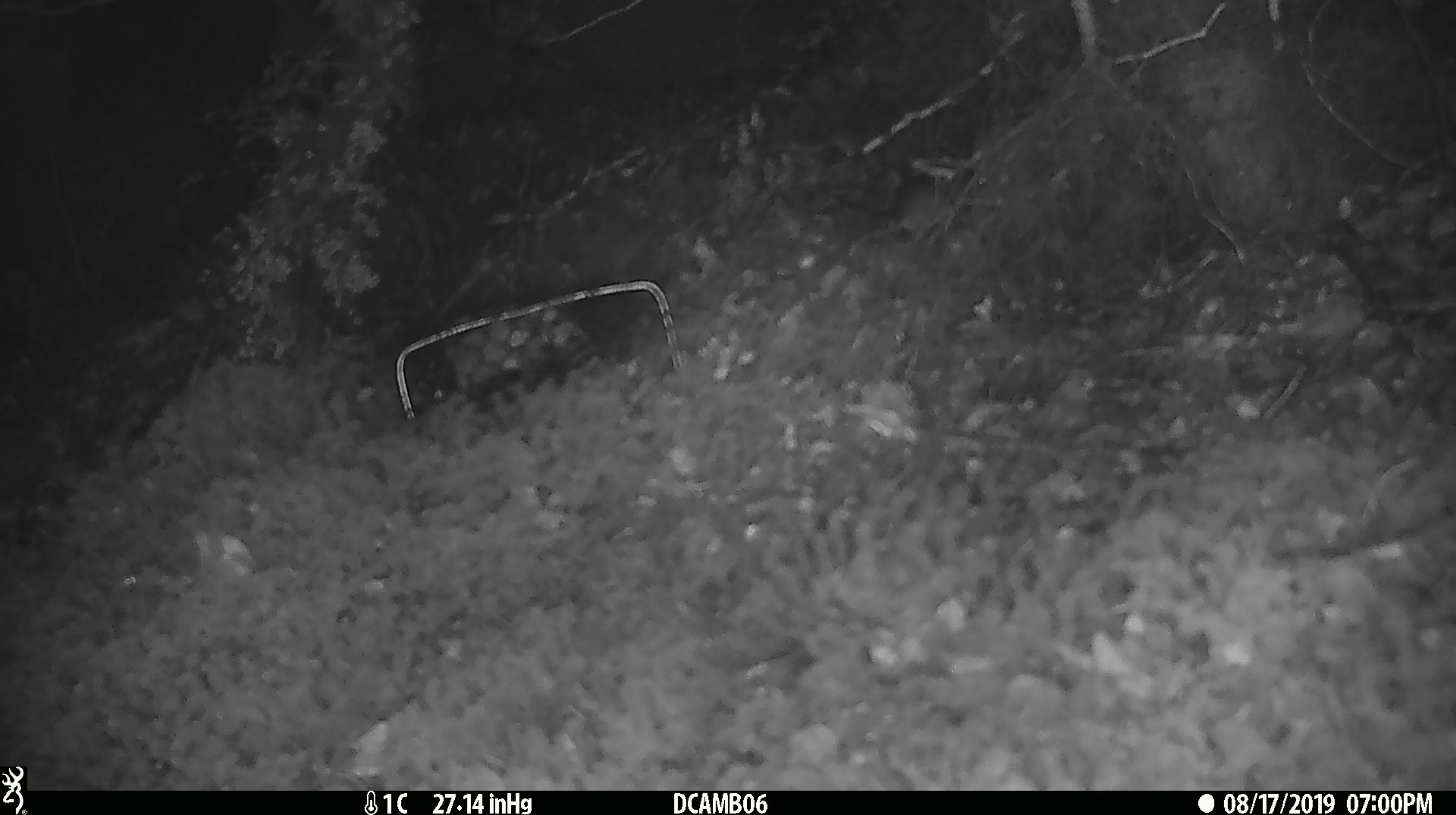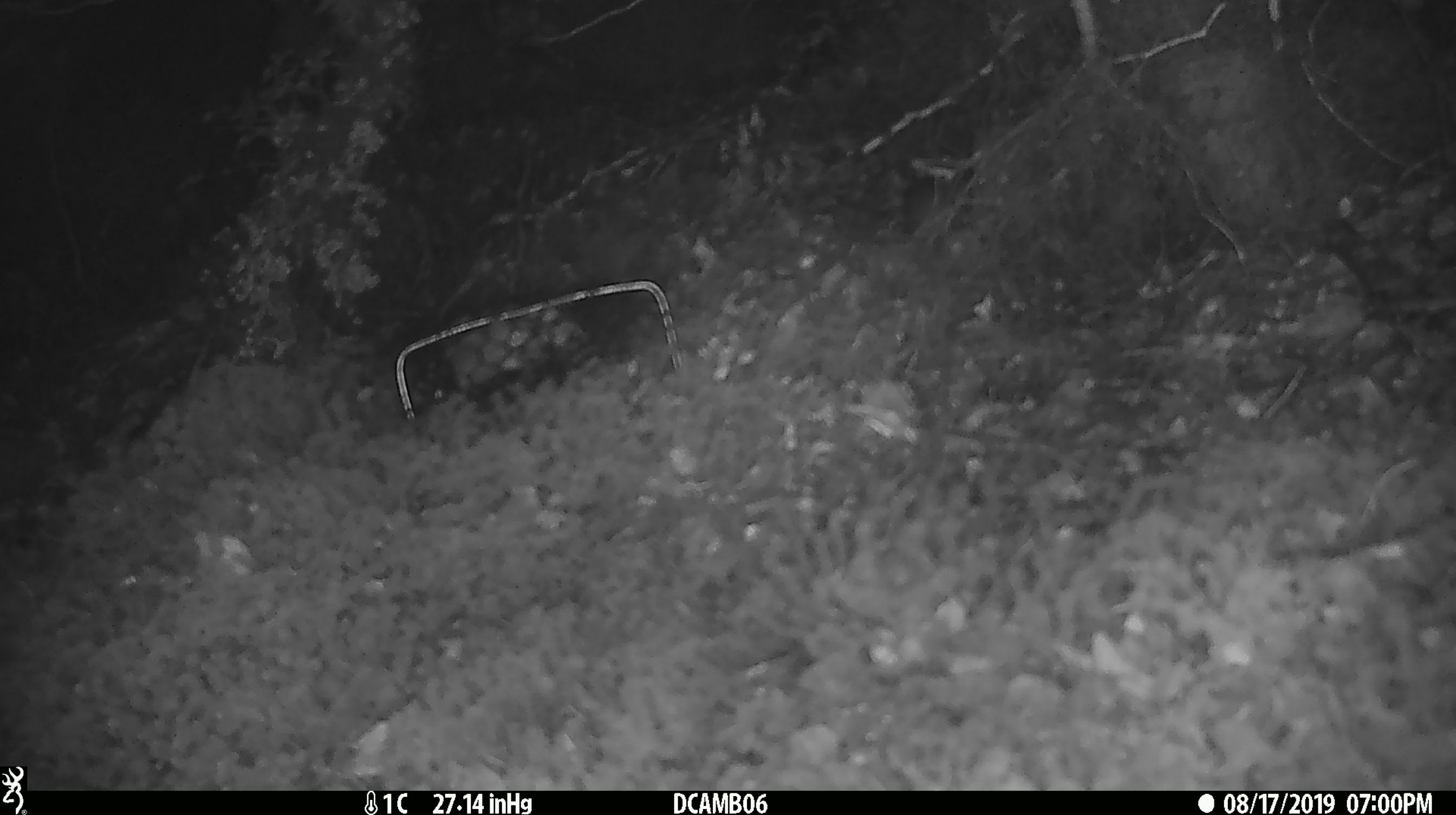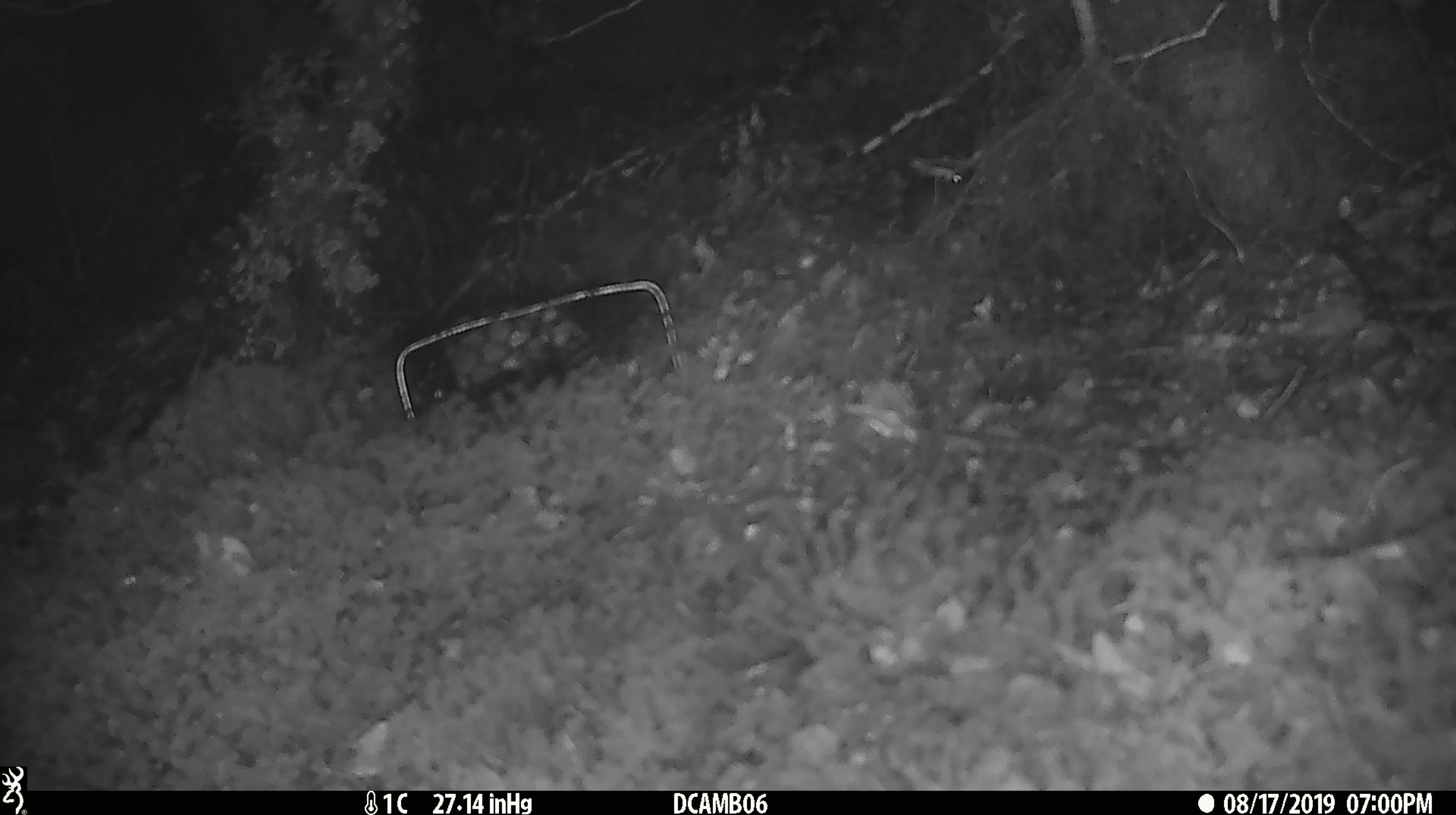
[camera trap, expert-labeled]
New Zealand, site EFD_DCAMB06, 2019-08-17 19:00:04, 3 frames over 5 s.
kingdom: Animalia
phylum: Chordata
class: Mammalia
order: Rodentia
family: Muridae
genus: Mus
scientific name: Mus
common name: mouse